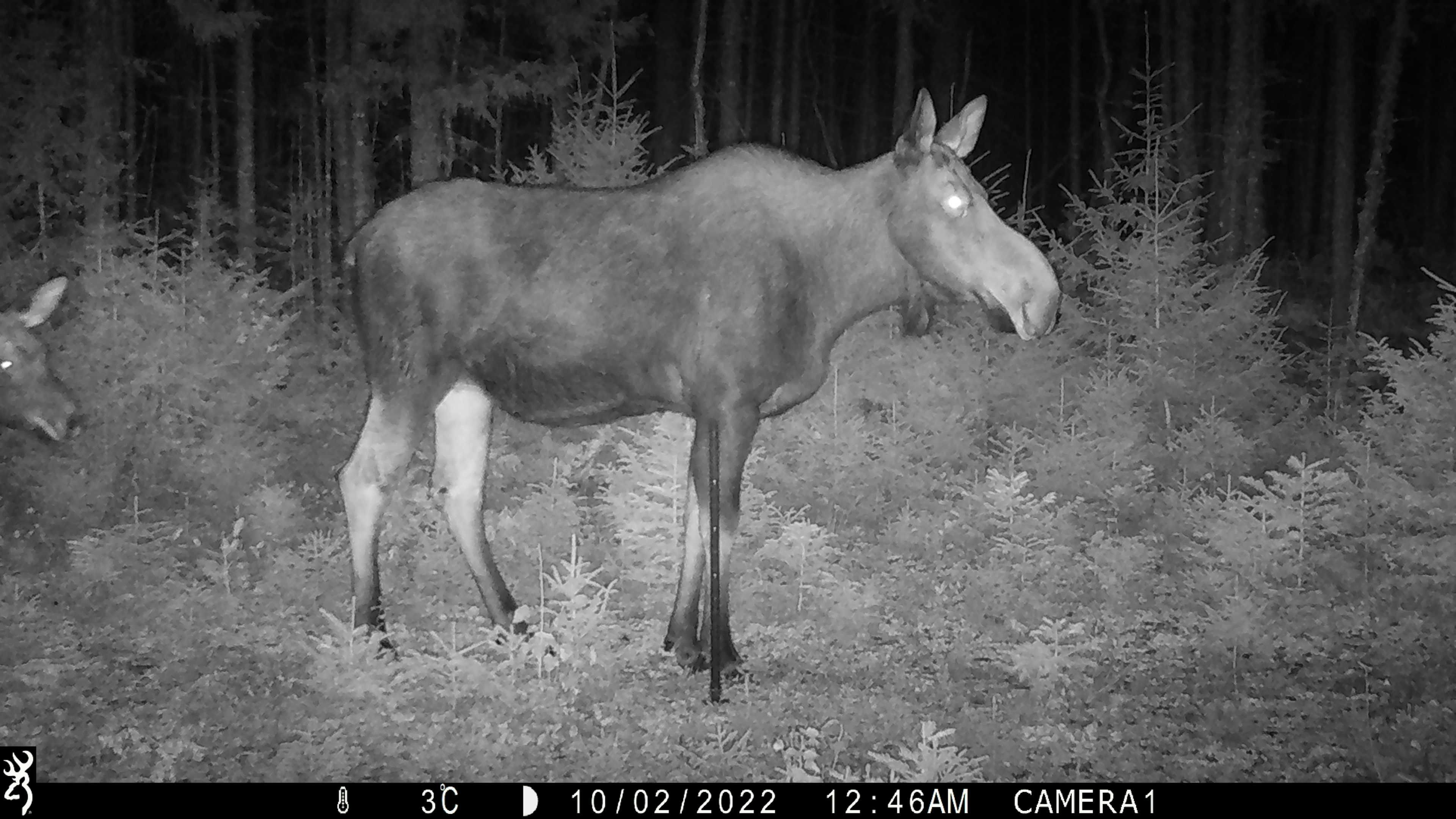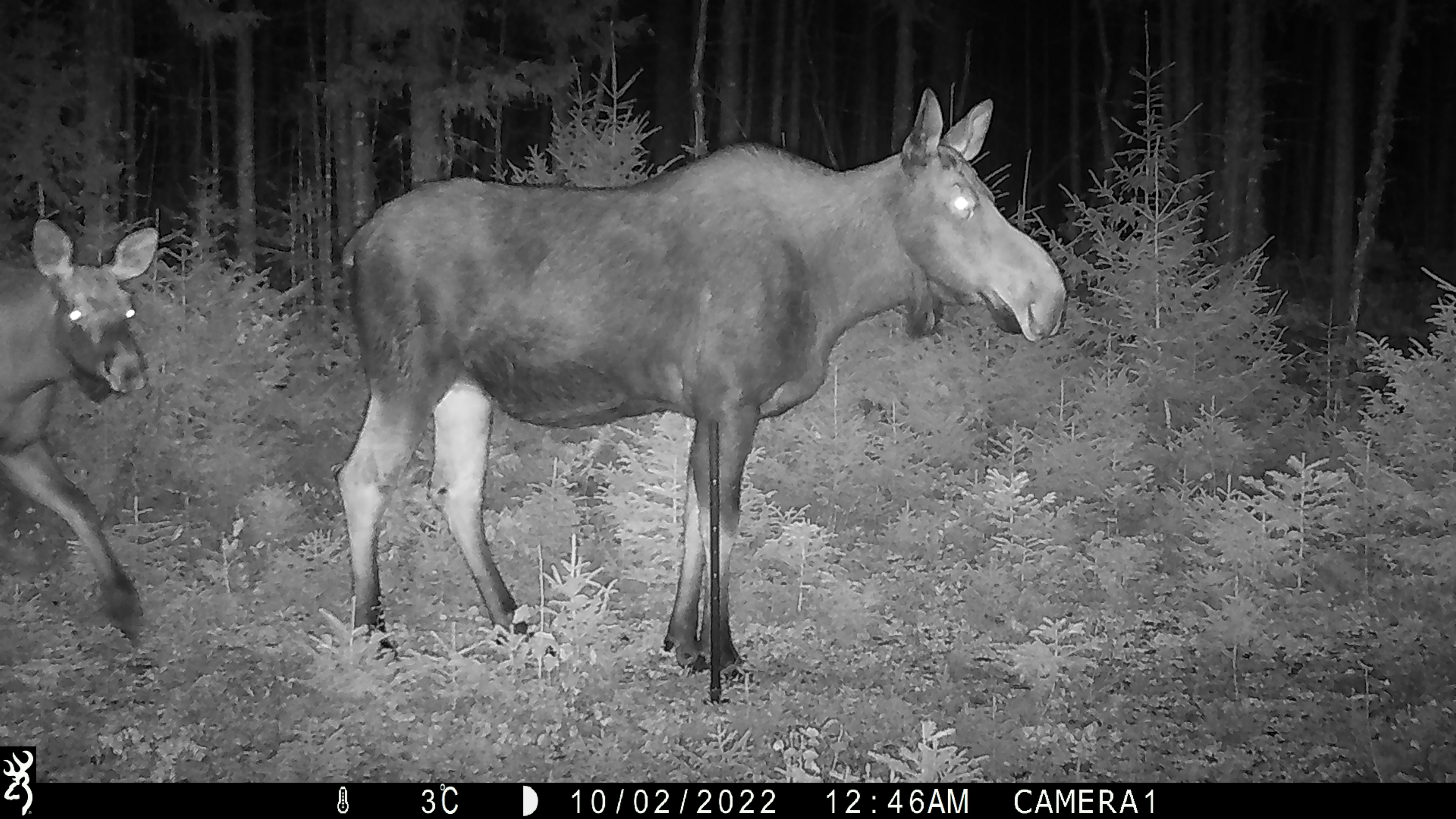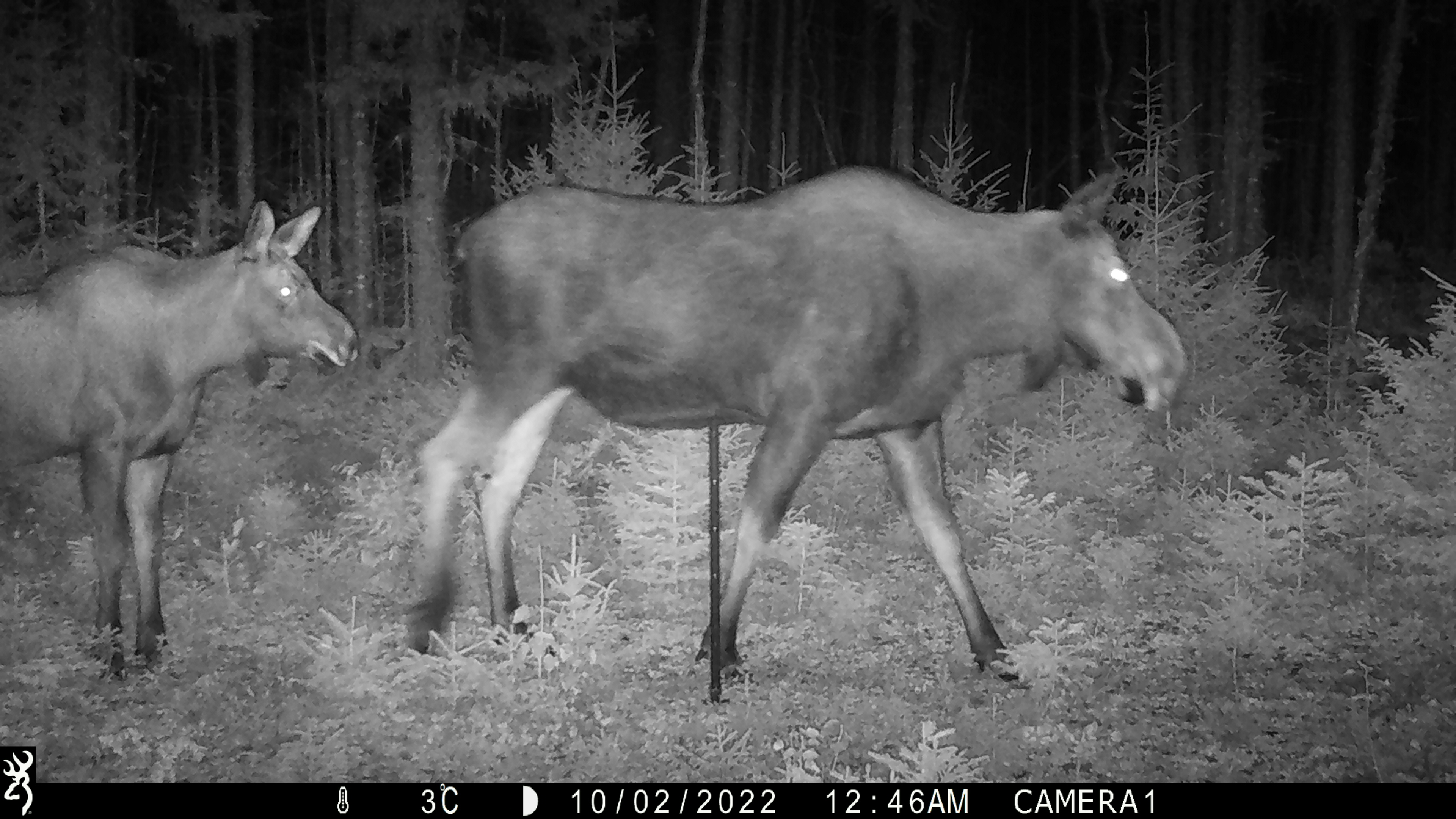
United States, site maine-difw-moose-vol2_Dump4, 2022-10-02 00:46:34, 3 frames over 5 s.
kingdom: Animalia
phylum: Chordata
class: Mammalia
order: Artiodactyla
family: Cervidae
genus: Alces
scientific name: Alces alces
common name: moose